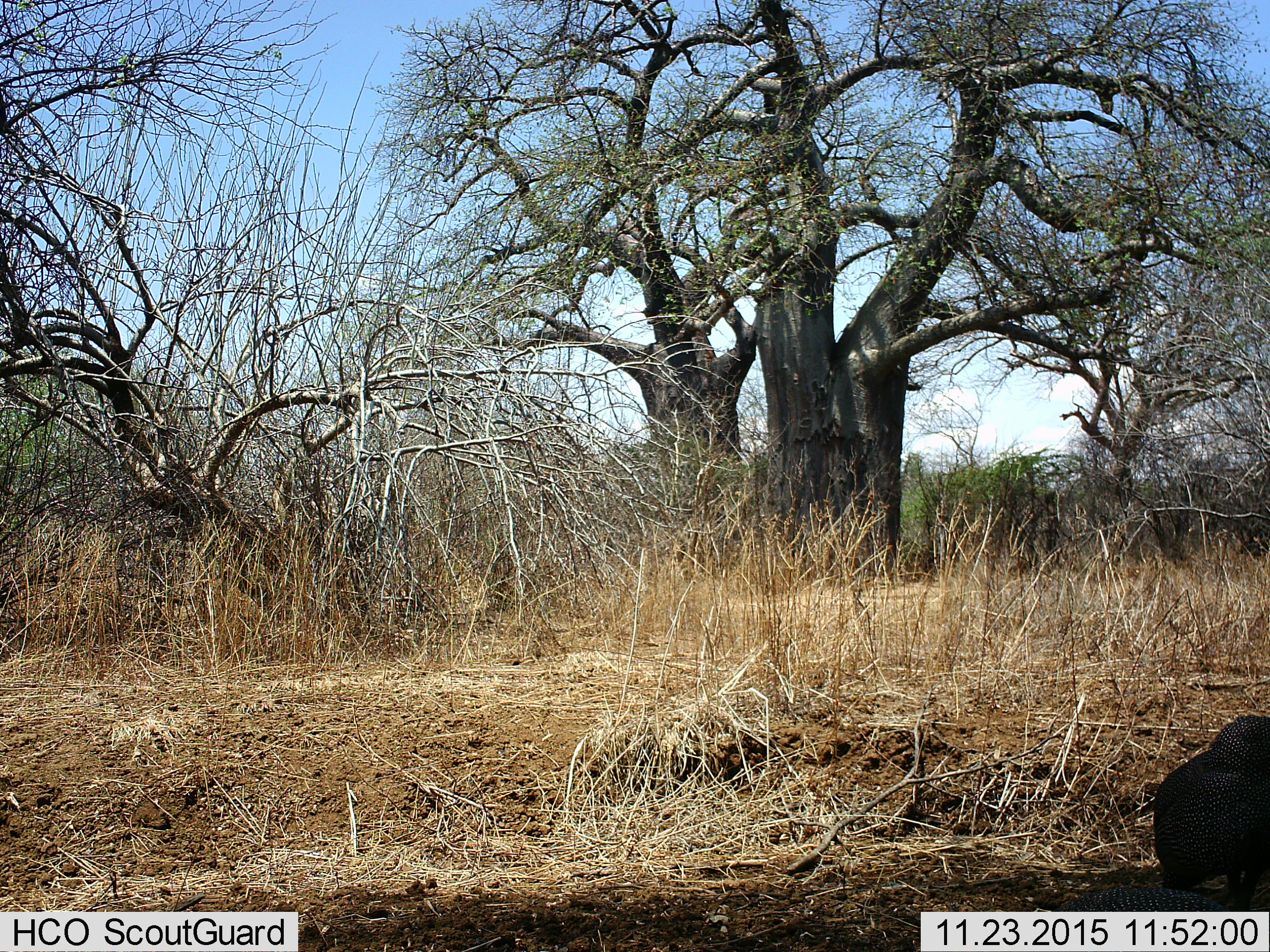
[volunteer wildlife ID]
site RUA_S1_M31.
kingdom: Animalia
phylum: Chordata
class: Aves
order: Galliformes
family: Numididae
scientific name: Numididae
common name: guineafowl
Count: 2.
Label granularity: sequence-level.